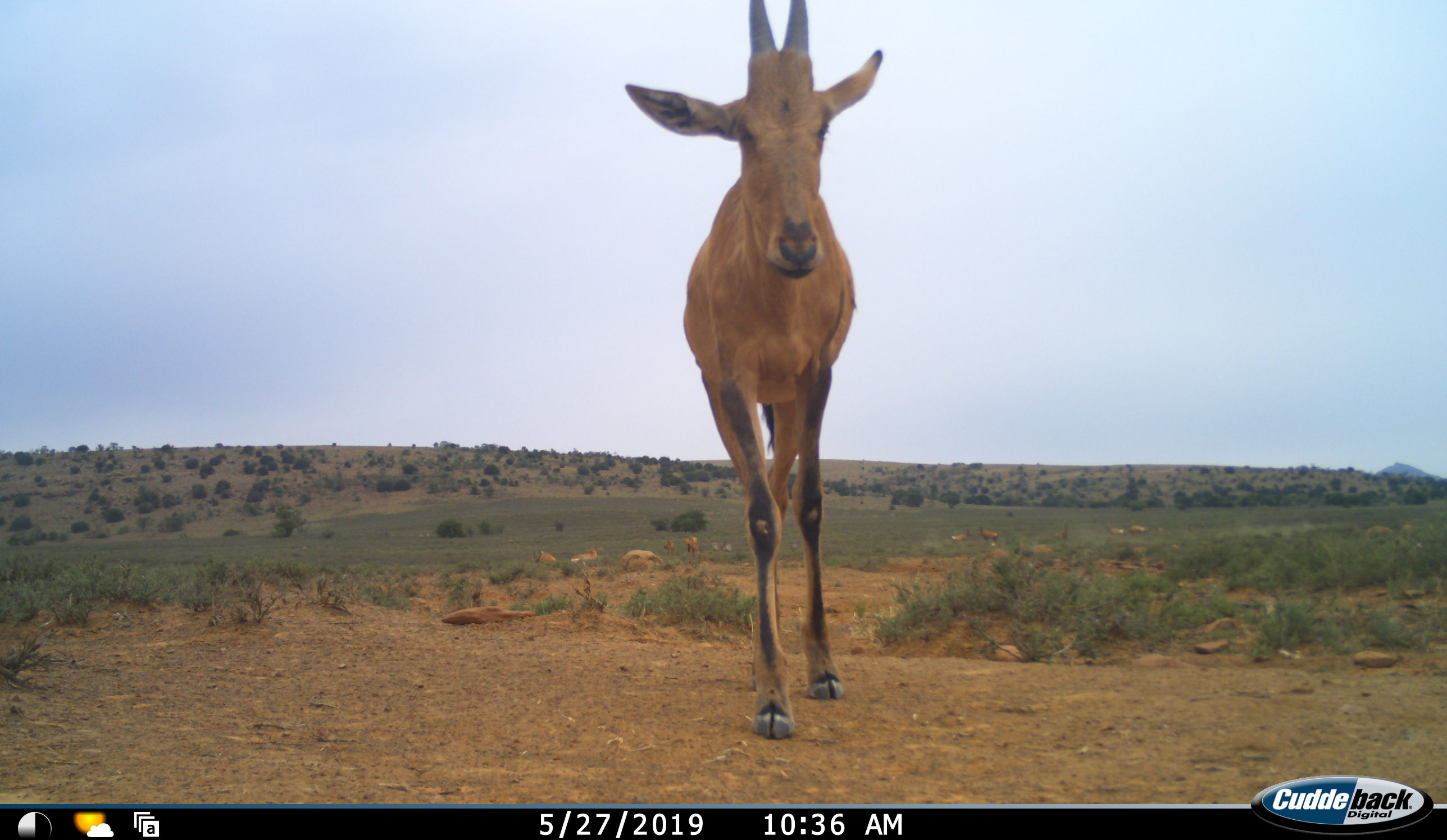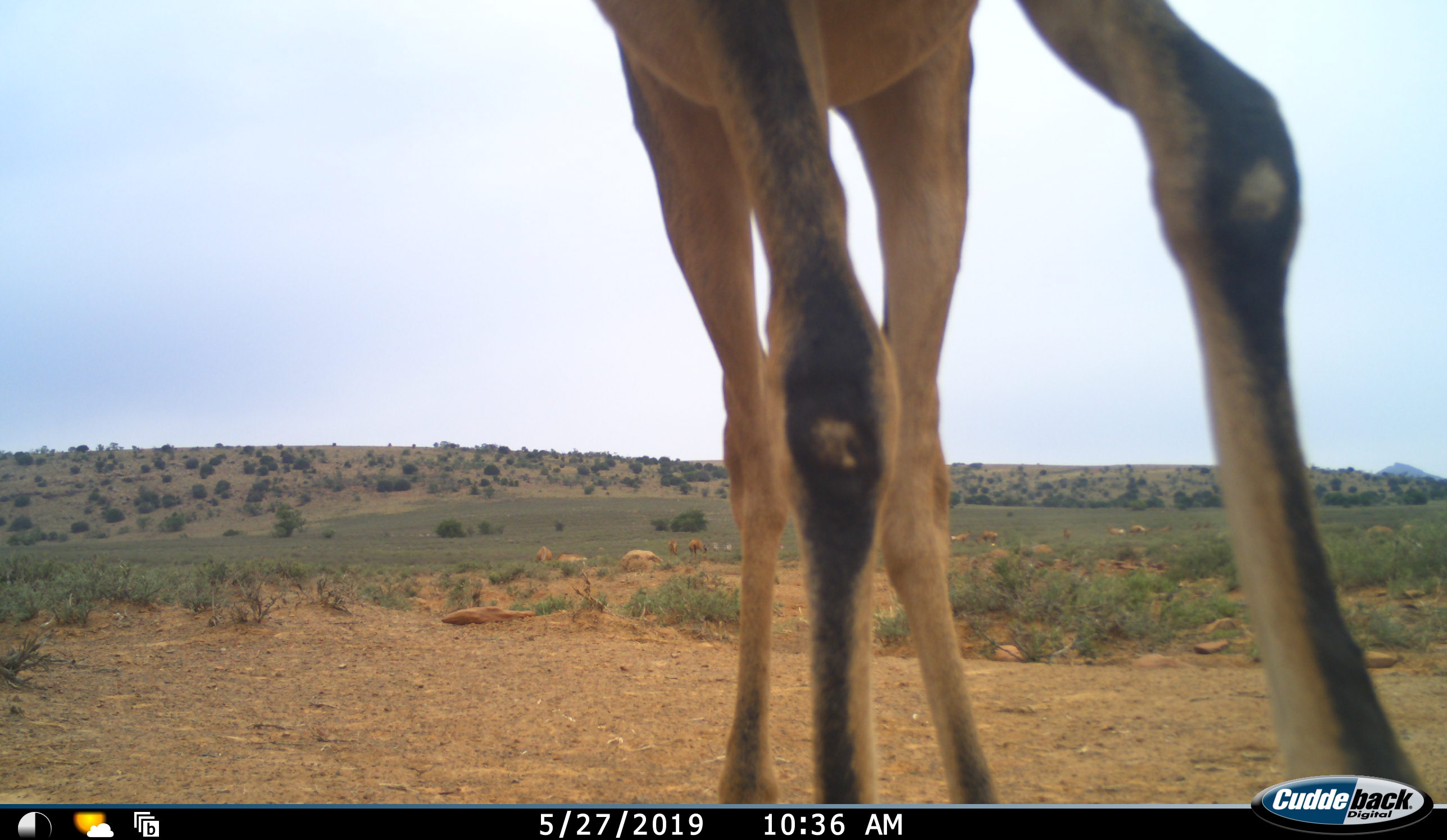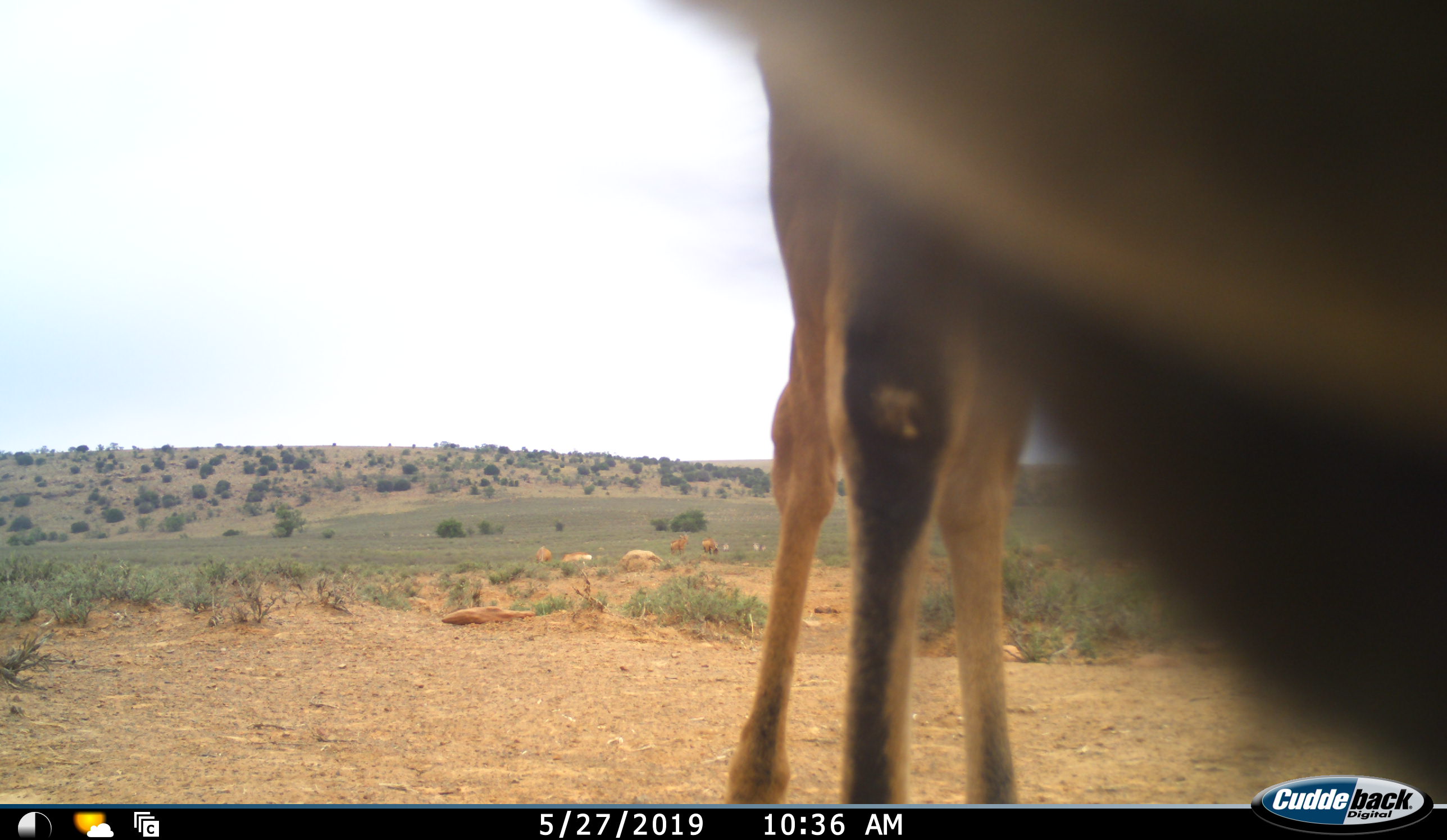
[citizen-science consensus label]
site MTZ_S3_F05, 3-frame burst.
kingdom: Animalia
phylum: Chordata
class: Mammalia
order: Artiodactyla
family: Bovidae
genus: Alcelaphus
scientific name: Alcelaphus buselaphus caama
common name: red hartebeest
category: hartebeestred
Hartebeestred (red hartebeest) (Alcelaphus buselaphus caama), count 1. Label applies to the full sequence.